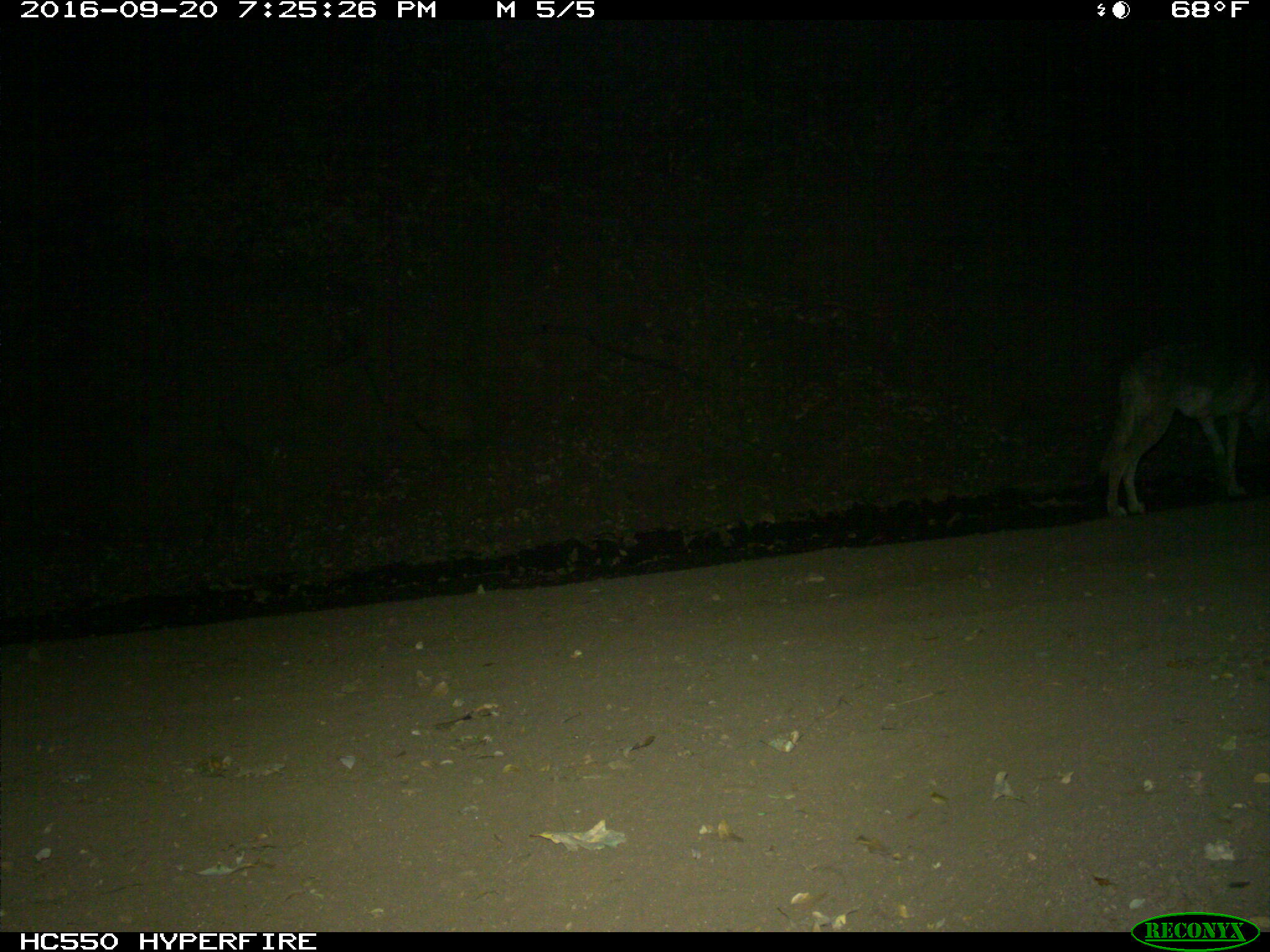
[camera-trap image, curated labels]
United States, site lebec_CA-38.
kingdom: Animalia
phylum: Chordata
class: Mammalia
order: Carnivora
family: Canidae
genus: Canis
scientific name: Canis latrans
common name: coyote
Canis latrans (coyote).